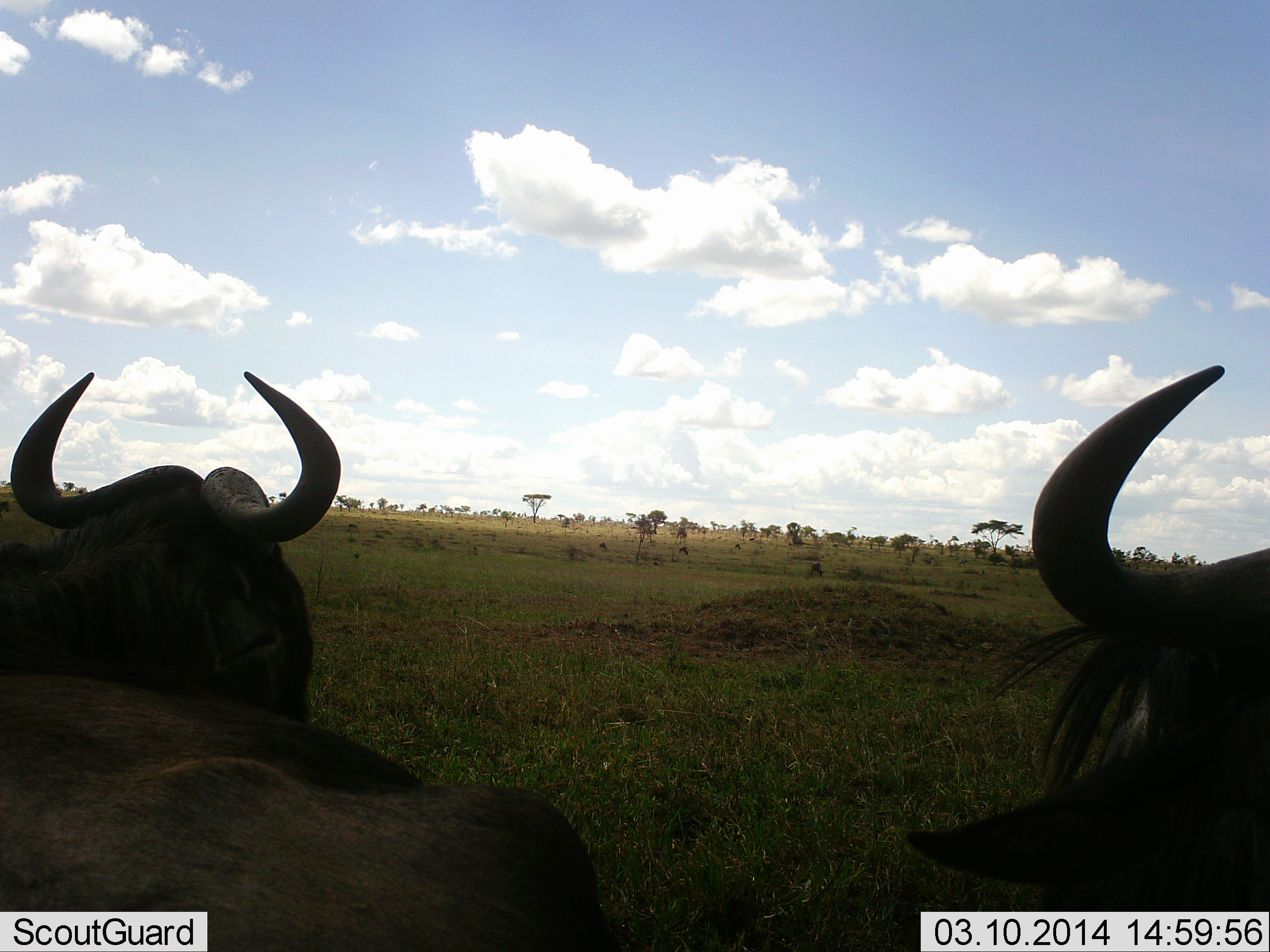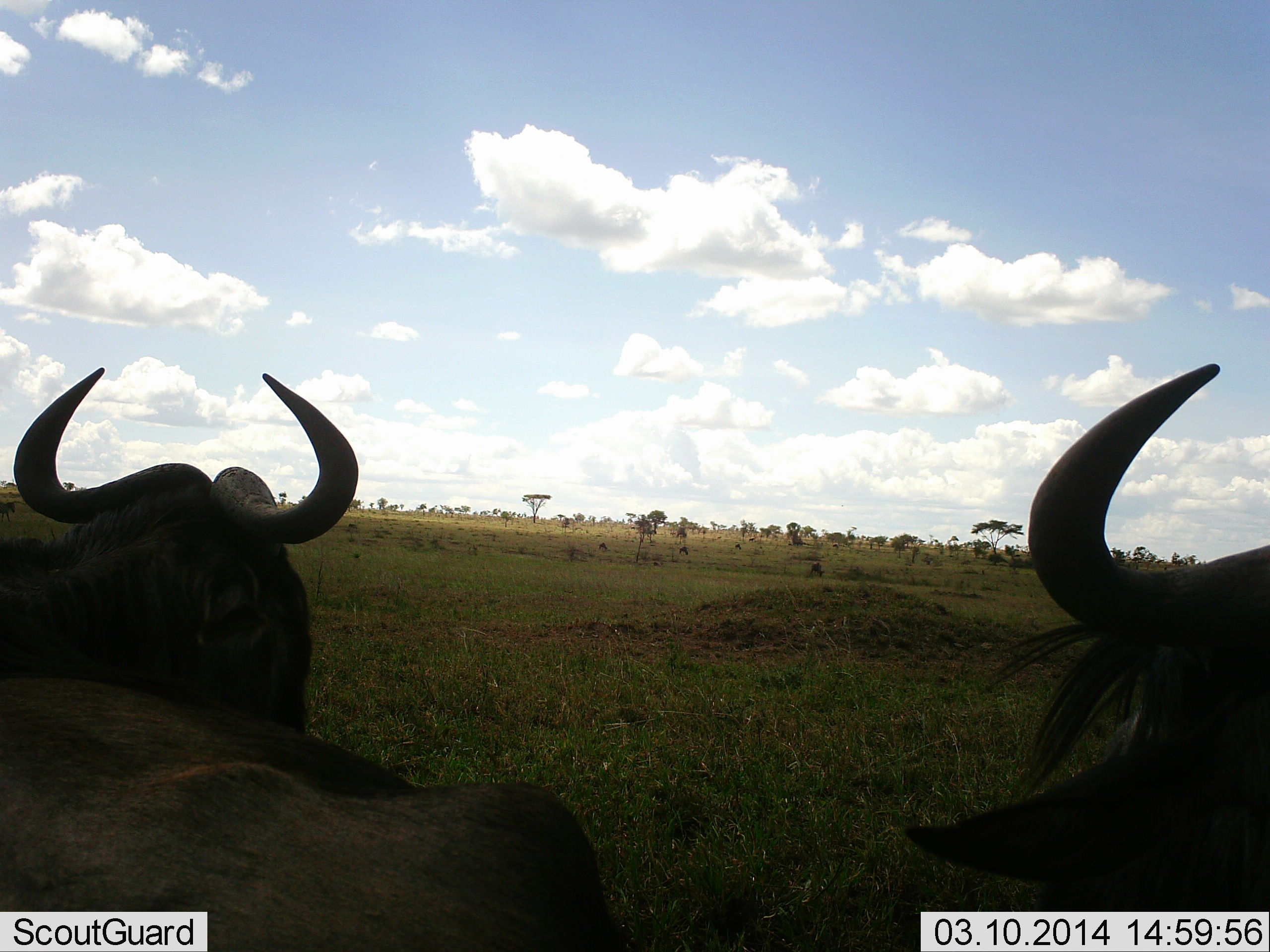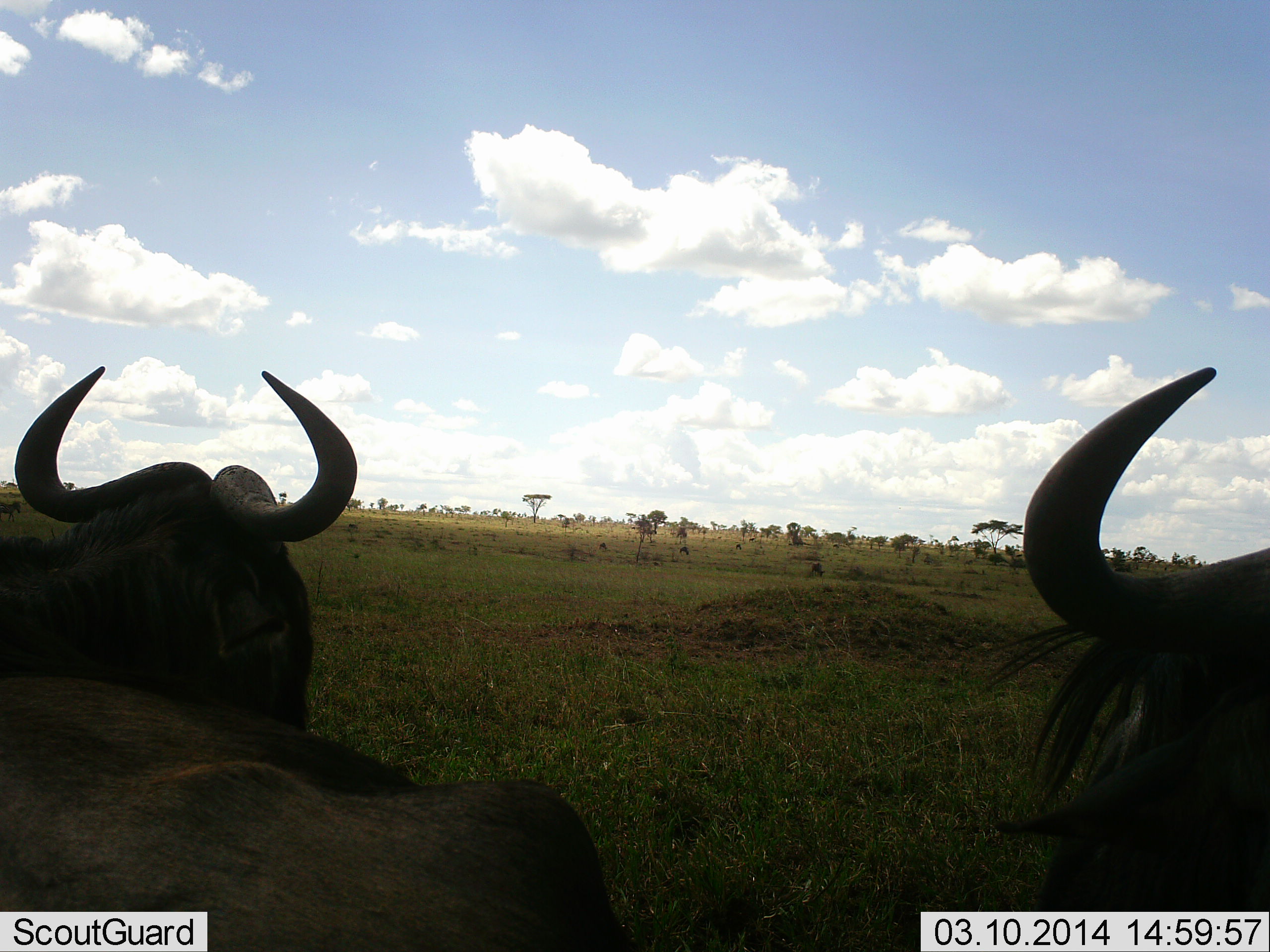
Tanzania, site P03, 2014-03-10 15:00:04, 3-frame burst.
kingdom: Animalia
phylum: Chordata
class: Mammalia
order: Artiodactyla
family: Bovidae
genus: Connochaetes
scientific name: Connochaetes taurinus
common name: blue wildebeest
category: wildebeest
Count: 2.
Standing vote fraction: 40%.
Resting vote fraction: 70%.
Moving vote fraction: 0%.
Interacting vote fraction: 0%.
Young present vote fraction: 0%.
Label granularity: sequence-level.